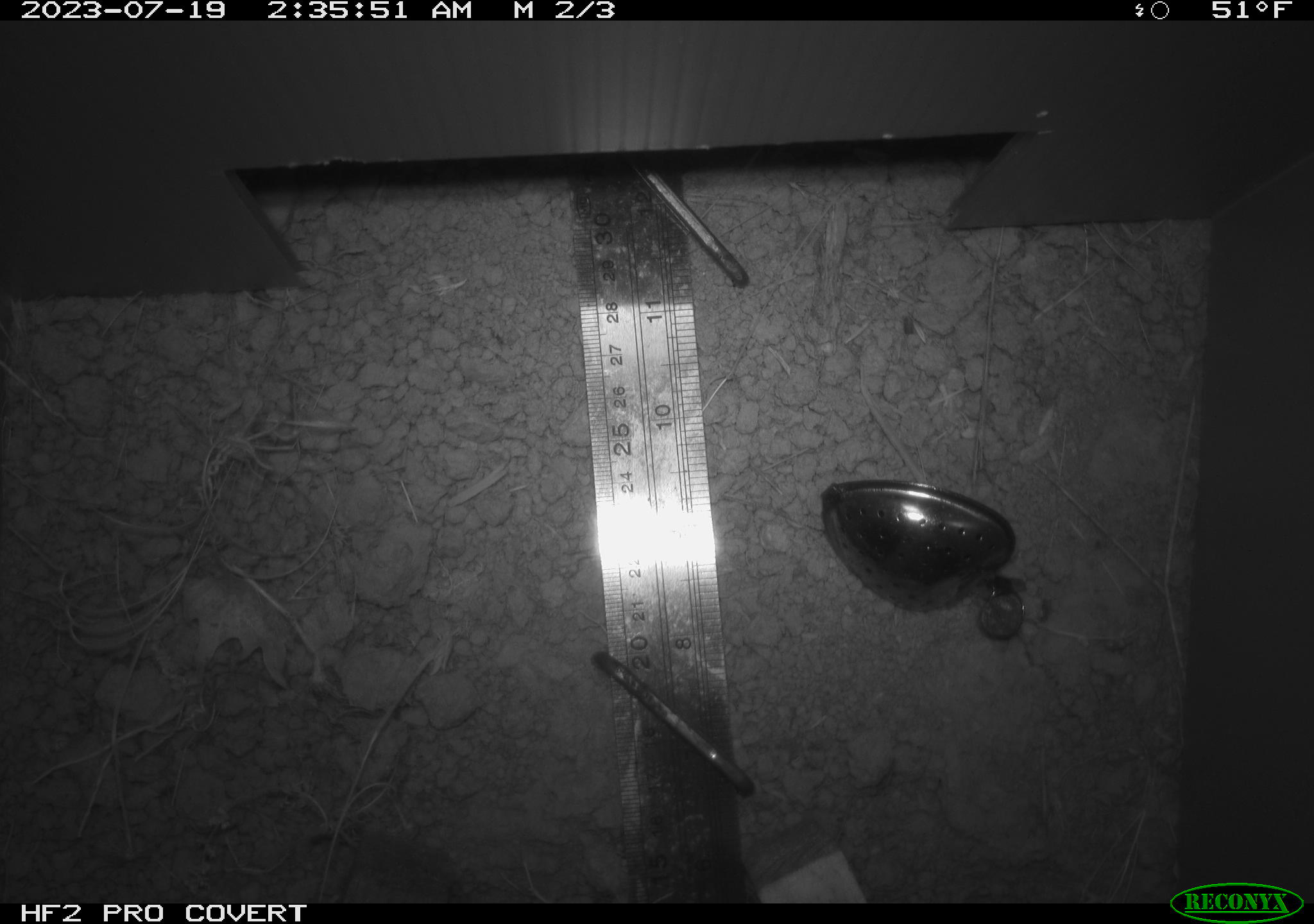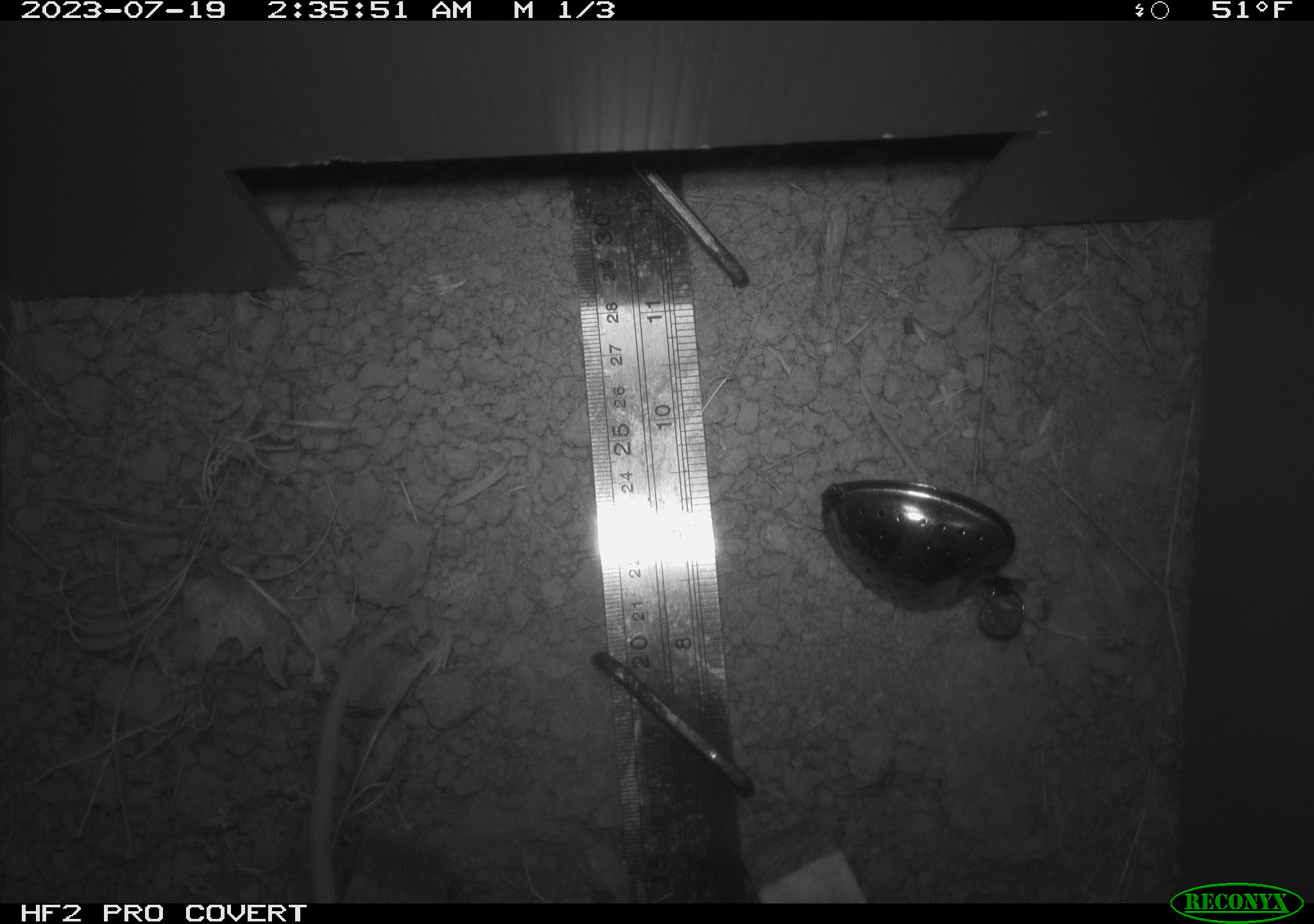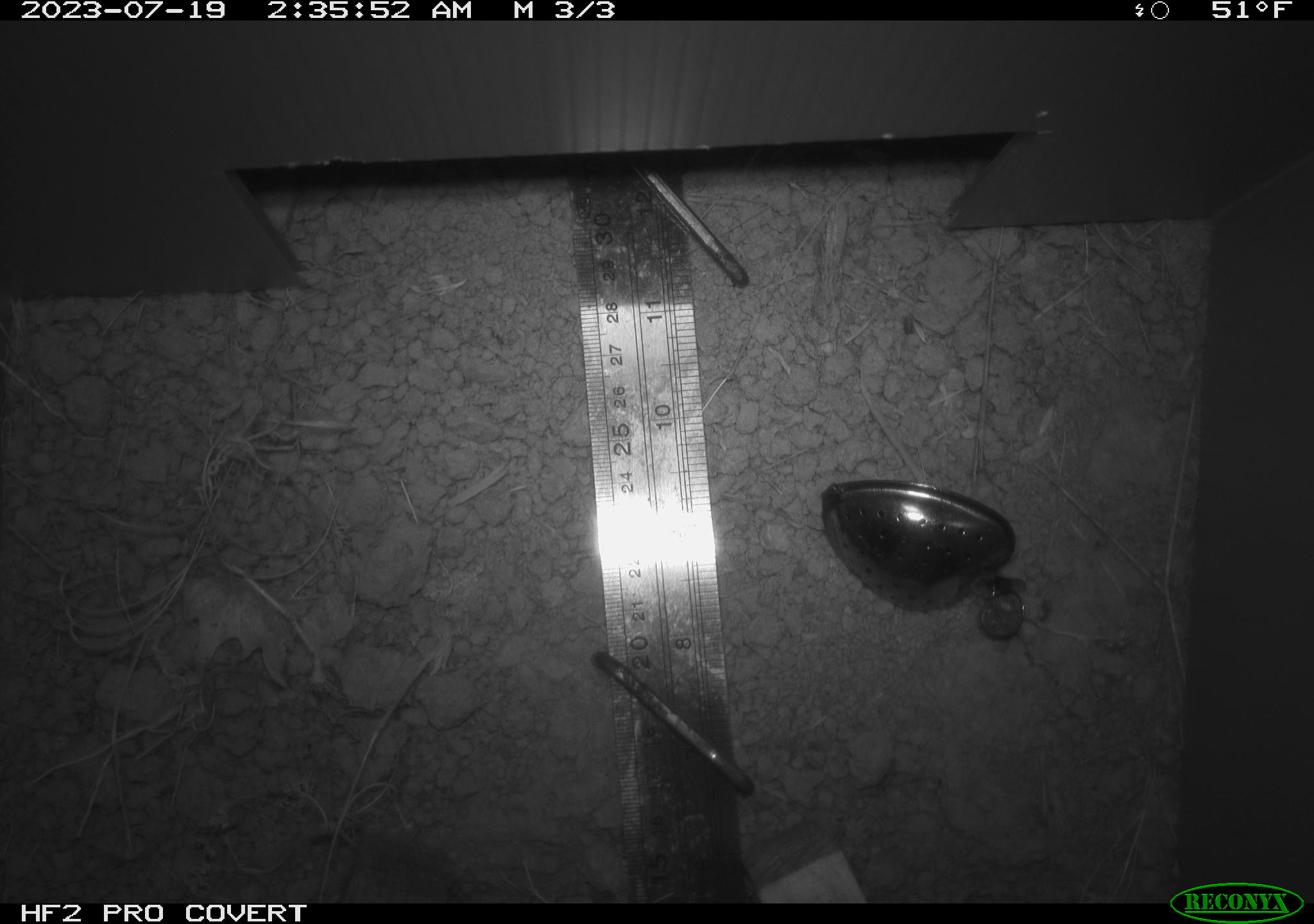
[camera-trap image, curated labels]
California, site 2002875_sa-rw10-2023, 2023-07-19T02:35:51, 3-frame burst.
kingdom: Animalia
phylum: Chordata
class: Mammalia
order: Rodentia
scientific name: Rodentia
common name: rodent